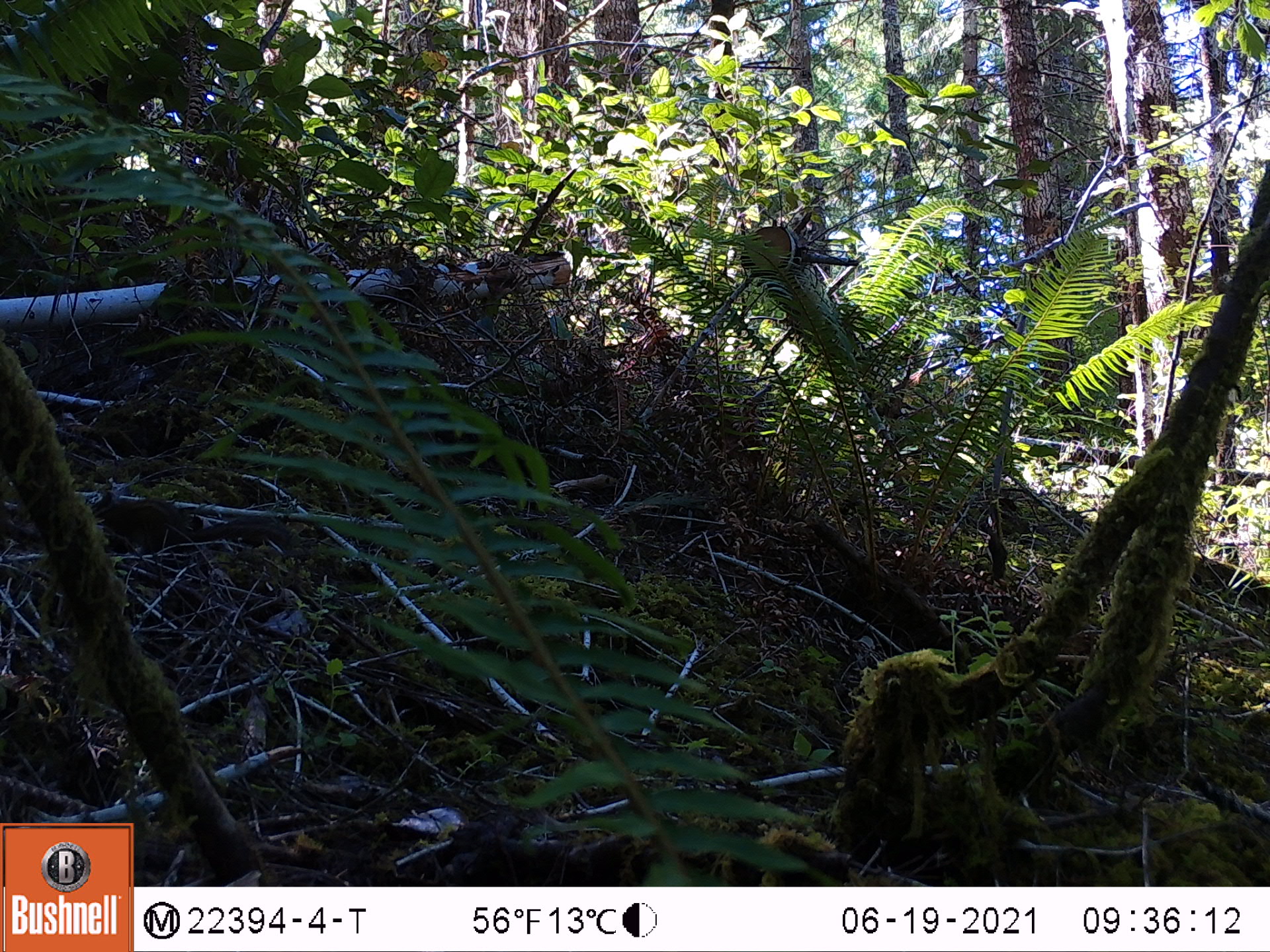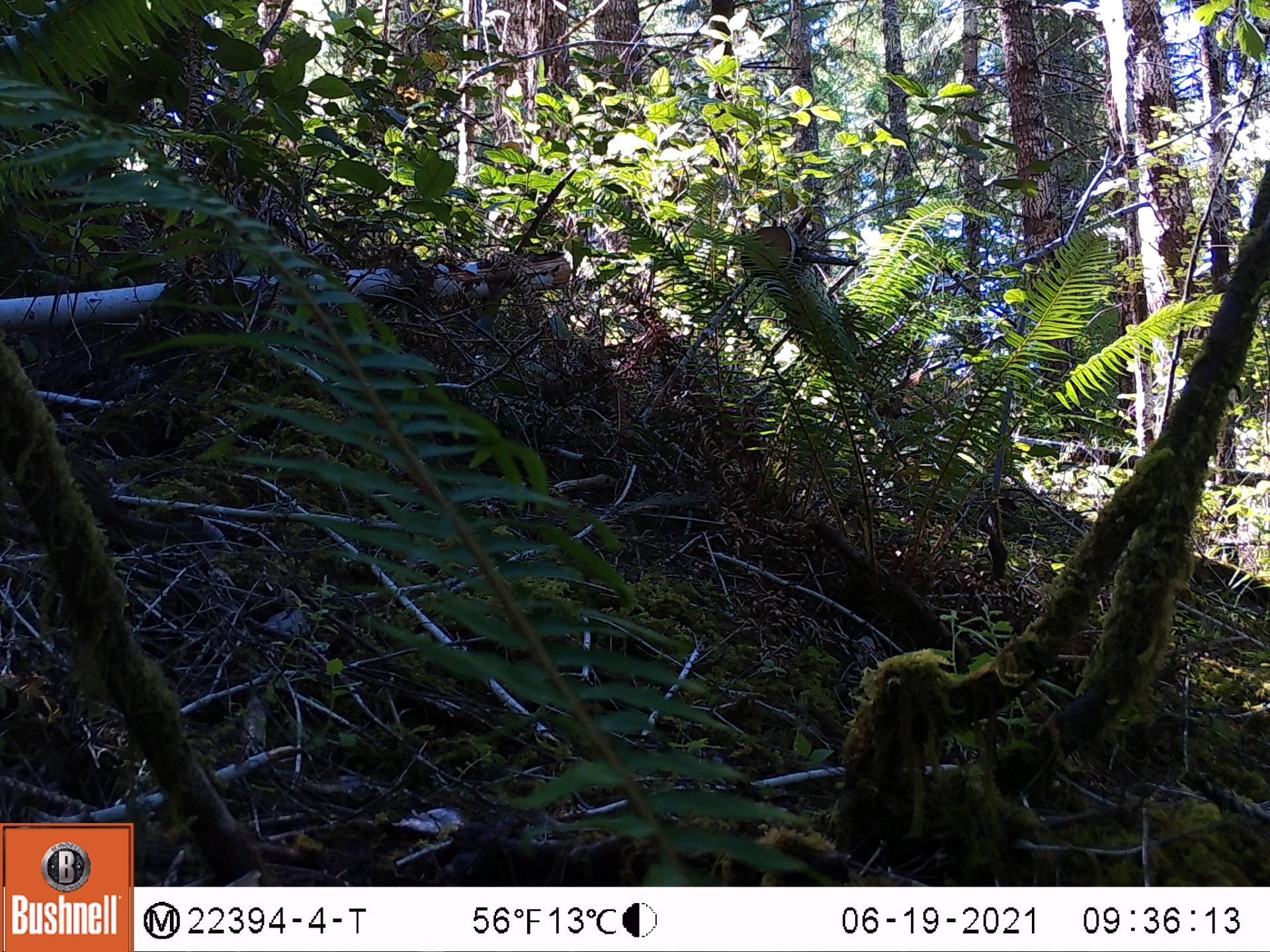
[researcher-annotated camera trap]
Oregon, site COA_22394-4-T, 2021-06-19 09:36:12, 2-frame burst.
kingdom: Animalia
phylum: Chordata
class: Mammalia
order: Rodentia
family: Sciuridae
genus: Neotamias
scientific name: Neotamias townsendii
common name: townsend's chipmunk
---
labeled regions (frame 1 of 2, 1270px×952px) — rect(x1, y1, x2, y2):
townsend's chipmunk: rect(67, 480, 321, 589)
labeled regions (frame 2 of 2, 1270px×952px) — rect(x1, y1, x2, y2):
townsend's chipmunk: rect(47, 449, 219, 564)